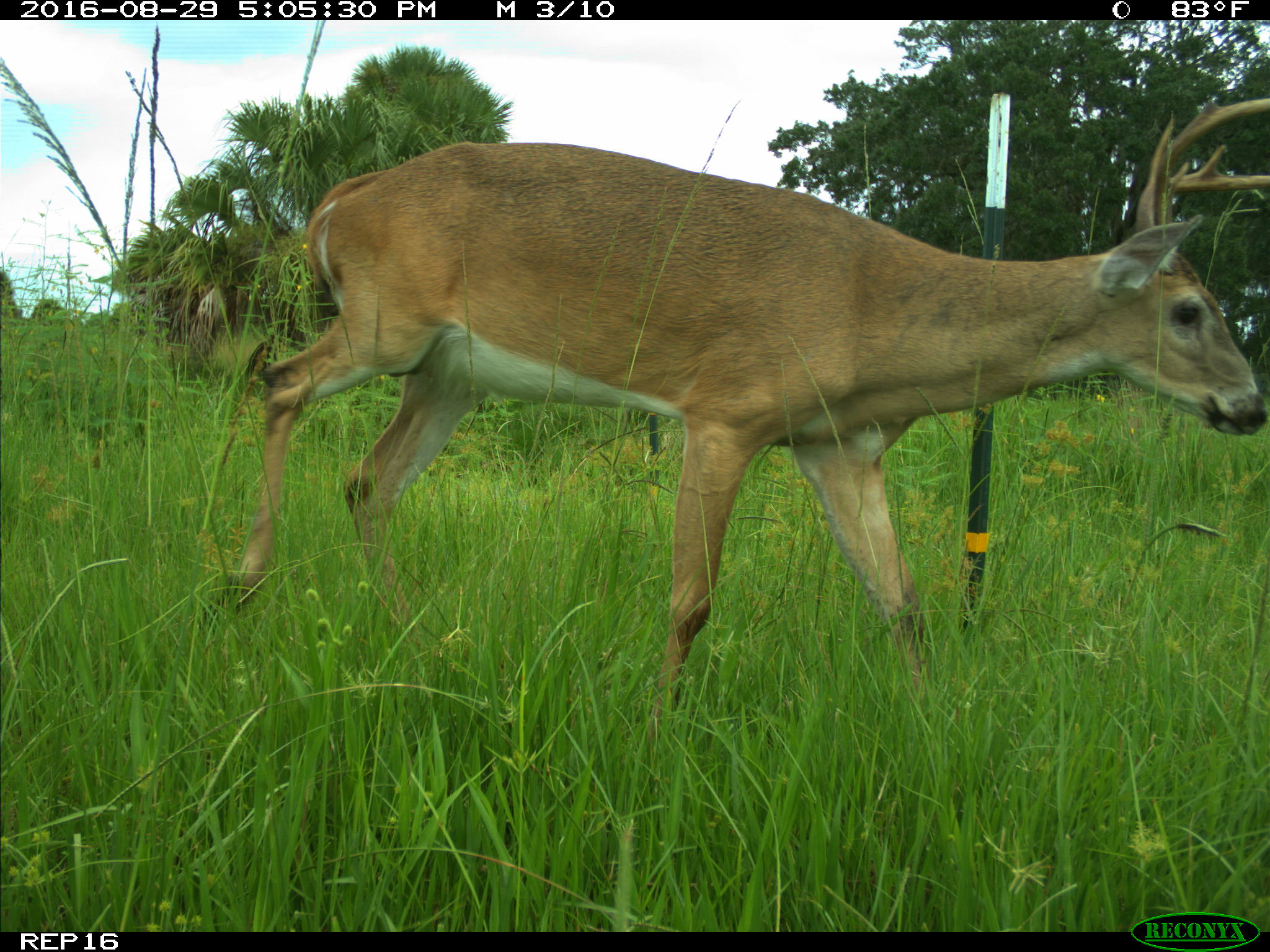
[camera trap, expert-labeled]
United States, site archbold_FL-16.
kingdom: Animalia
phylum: Chordata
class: Mammalia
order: Artiodactyla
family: Cervidae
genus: Odocoileus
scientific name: Odocoileus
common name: deer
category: unidentified deer